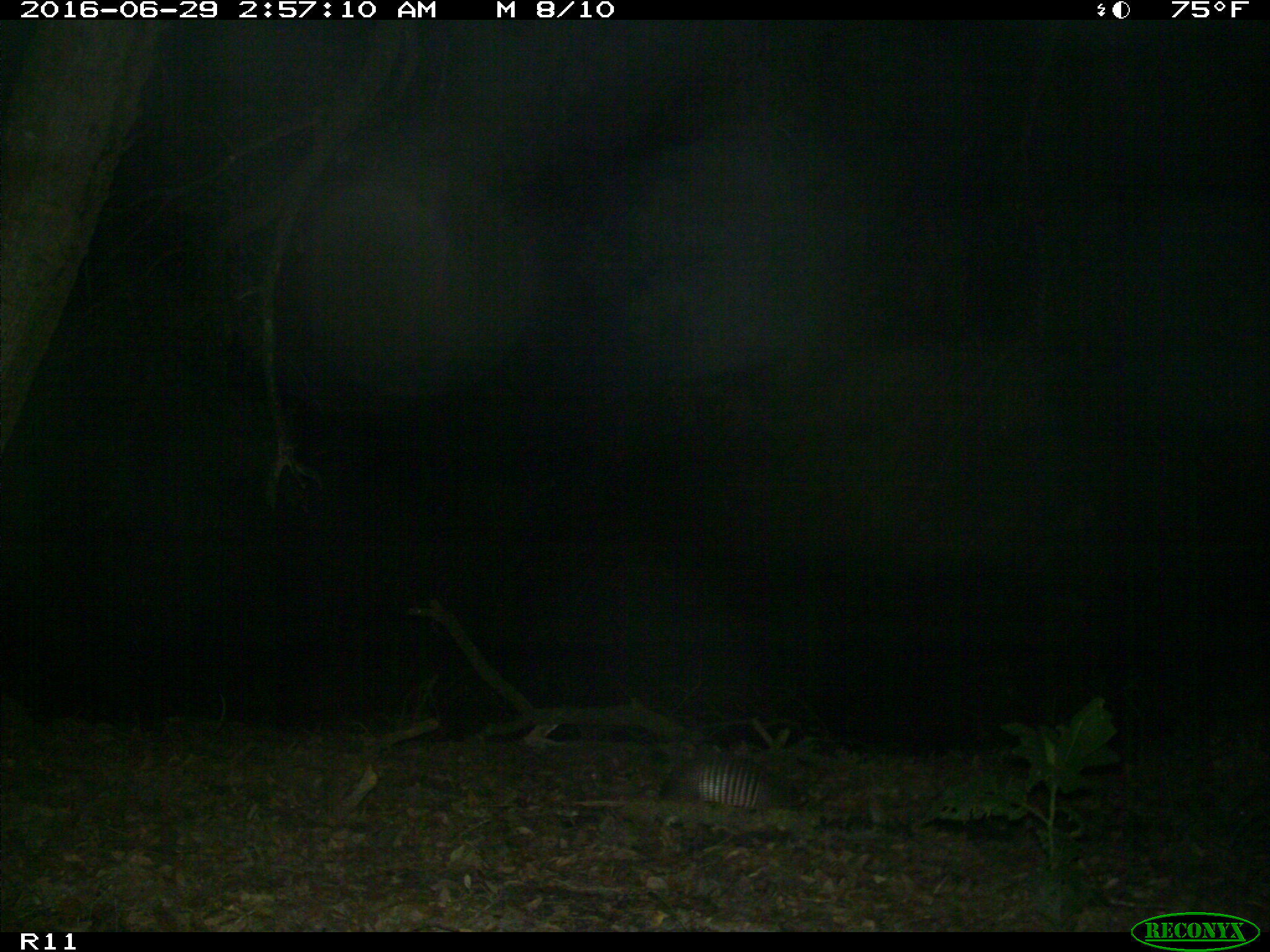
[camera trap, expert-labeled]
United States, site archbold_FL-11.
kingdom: Animalia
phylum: Chordata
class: Mammalia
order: Cingulata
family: Dasypodidae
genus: Dasypus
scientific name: Dasypus novemcinctus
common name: nine-banded armadillo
Dasypus novemcinctus (nine-banded armadillo).